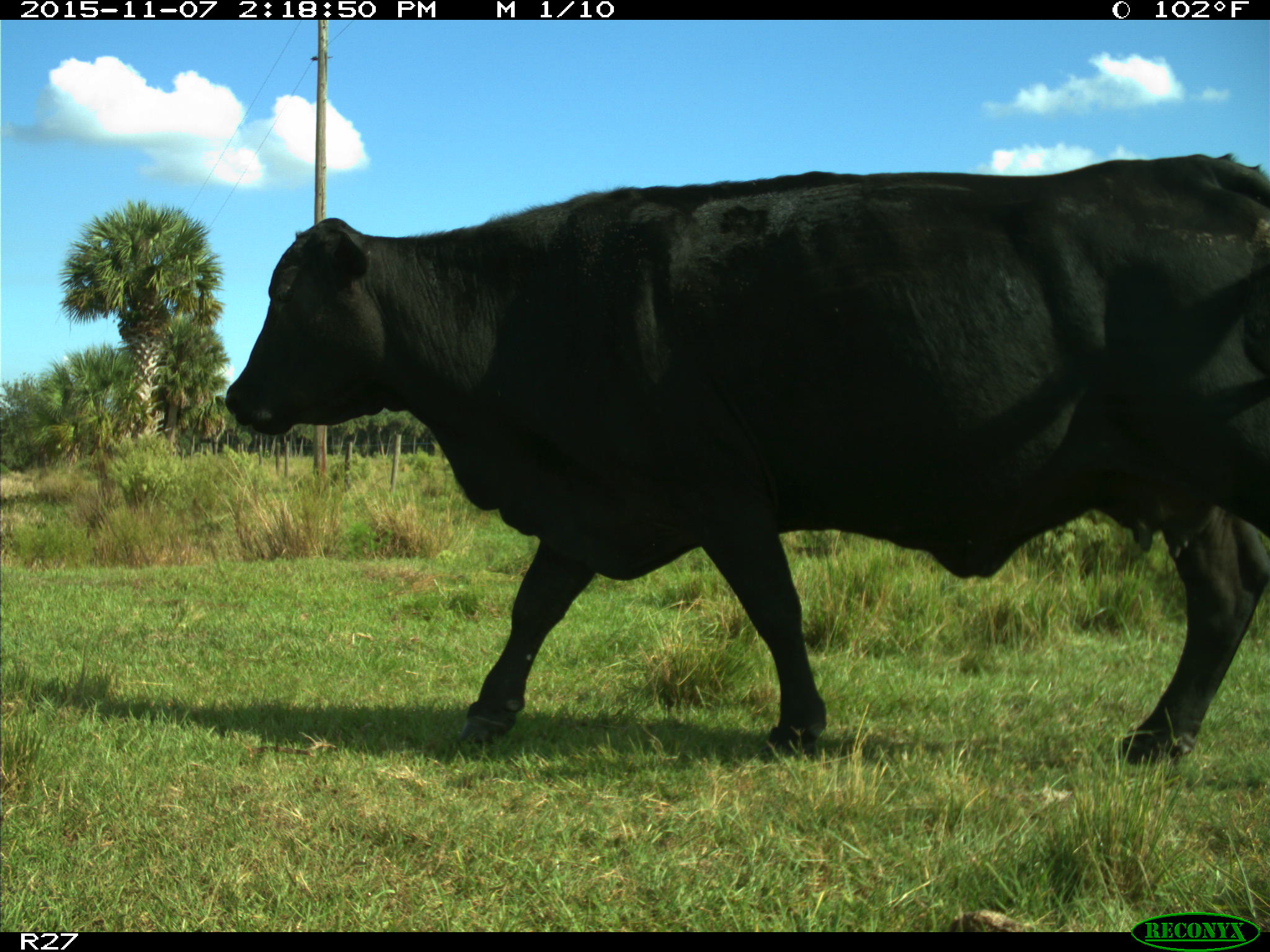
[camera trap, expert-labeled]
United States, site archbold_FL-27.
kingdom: Animalia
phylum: Chordata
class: Mammalia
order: Artiodactyla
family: Bovidae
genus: Bos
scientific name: Bos taurus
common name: domestic cow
Bos taurus (domestic cow).